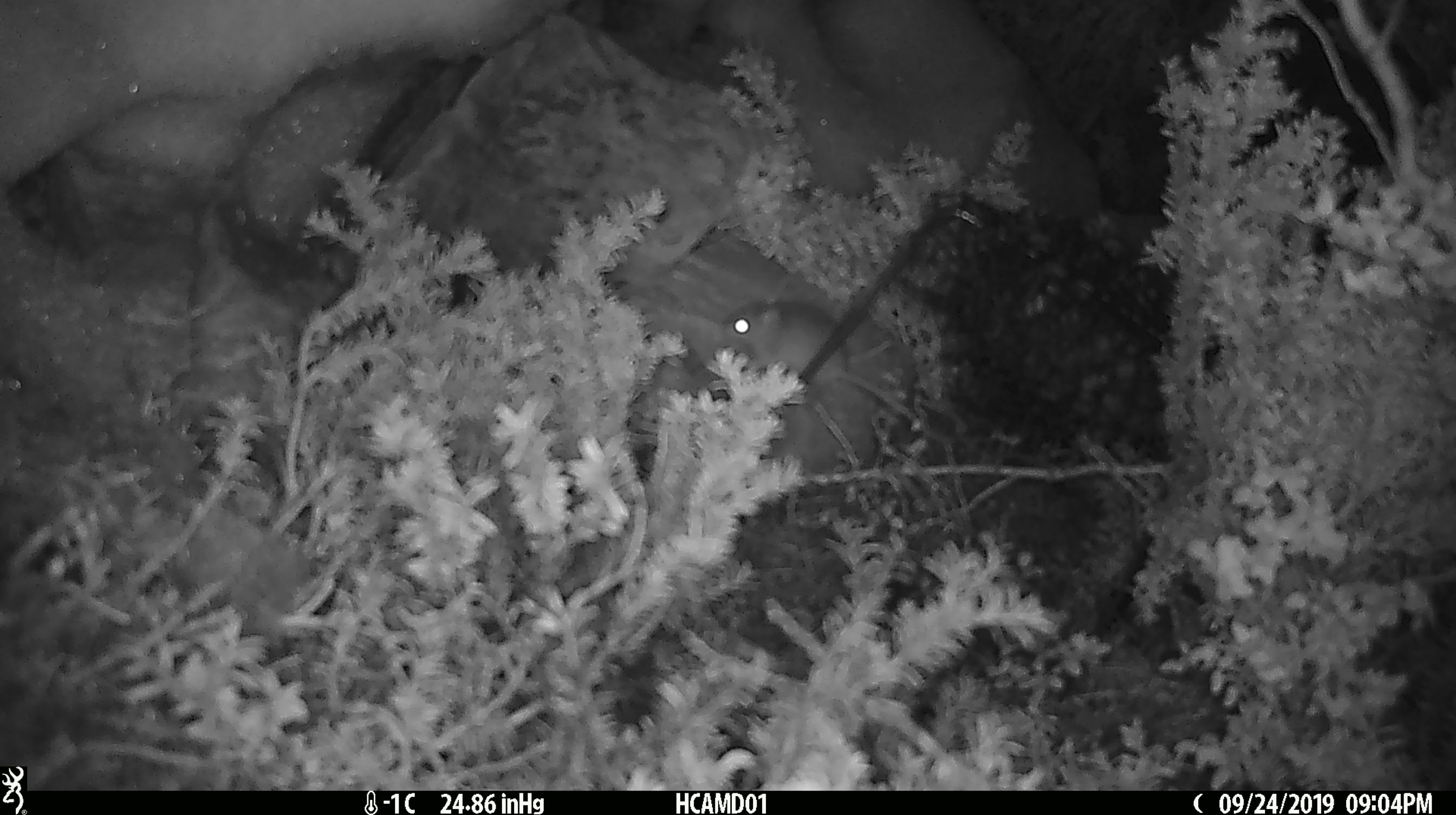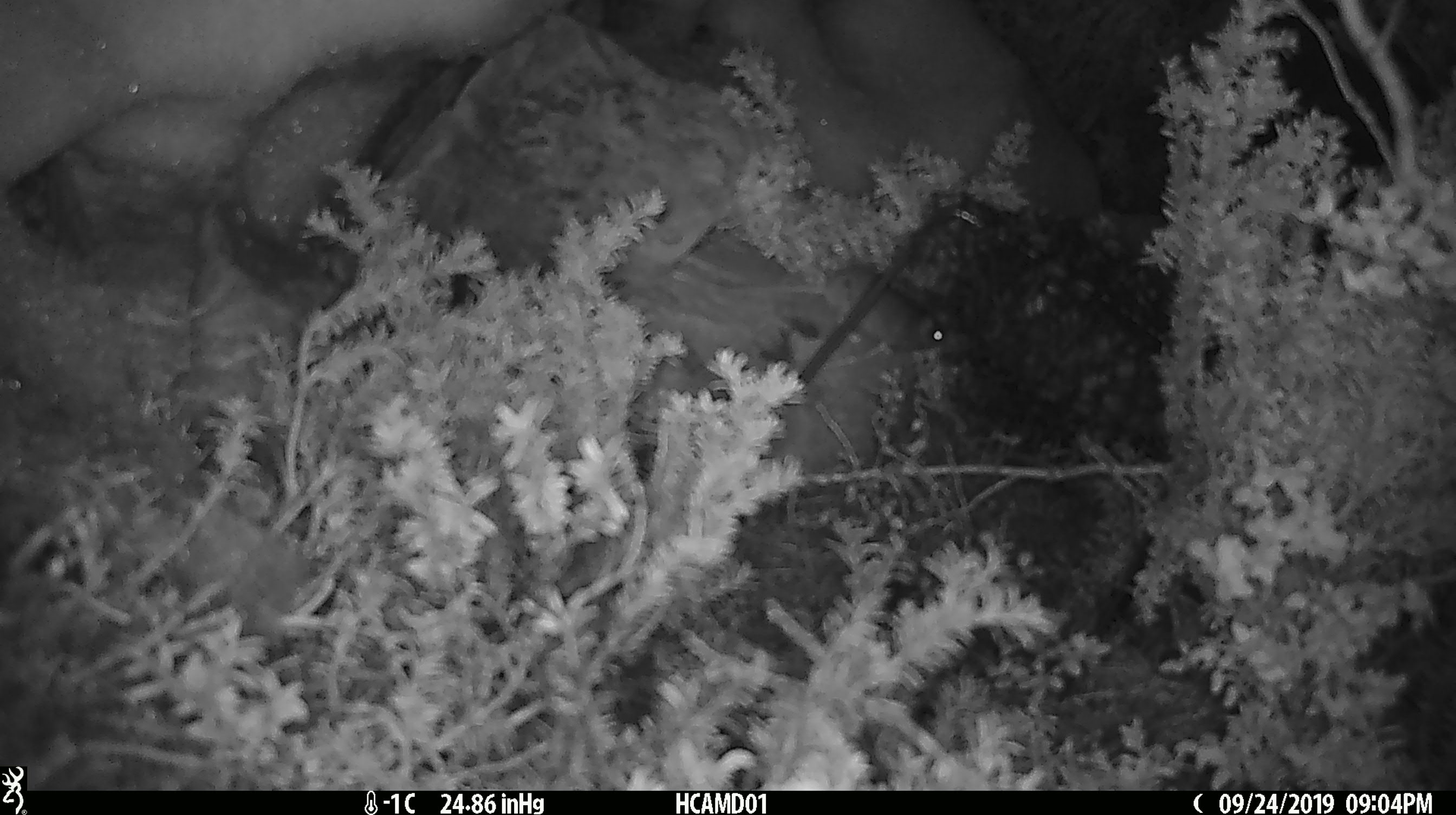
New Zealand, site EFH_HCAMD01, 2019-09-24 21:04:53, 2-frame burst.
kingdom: Animalia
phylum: Chordata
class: Mammalia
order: Rodentia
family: Muridae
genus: Mus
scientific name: Mus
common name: mouse